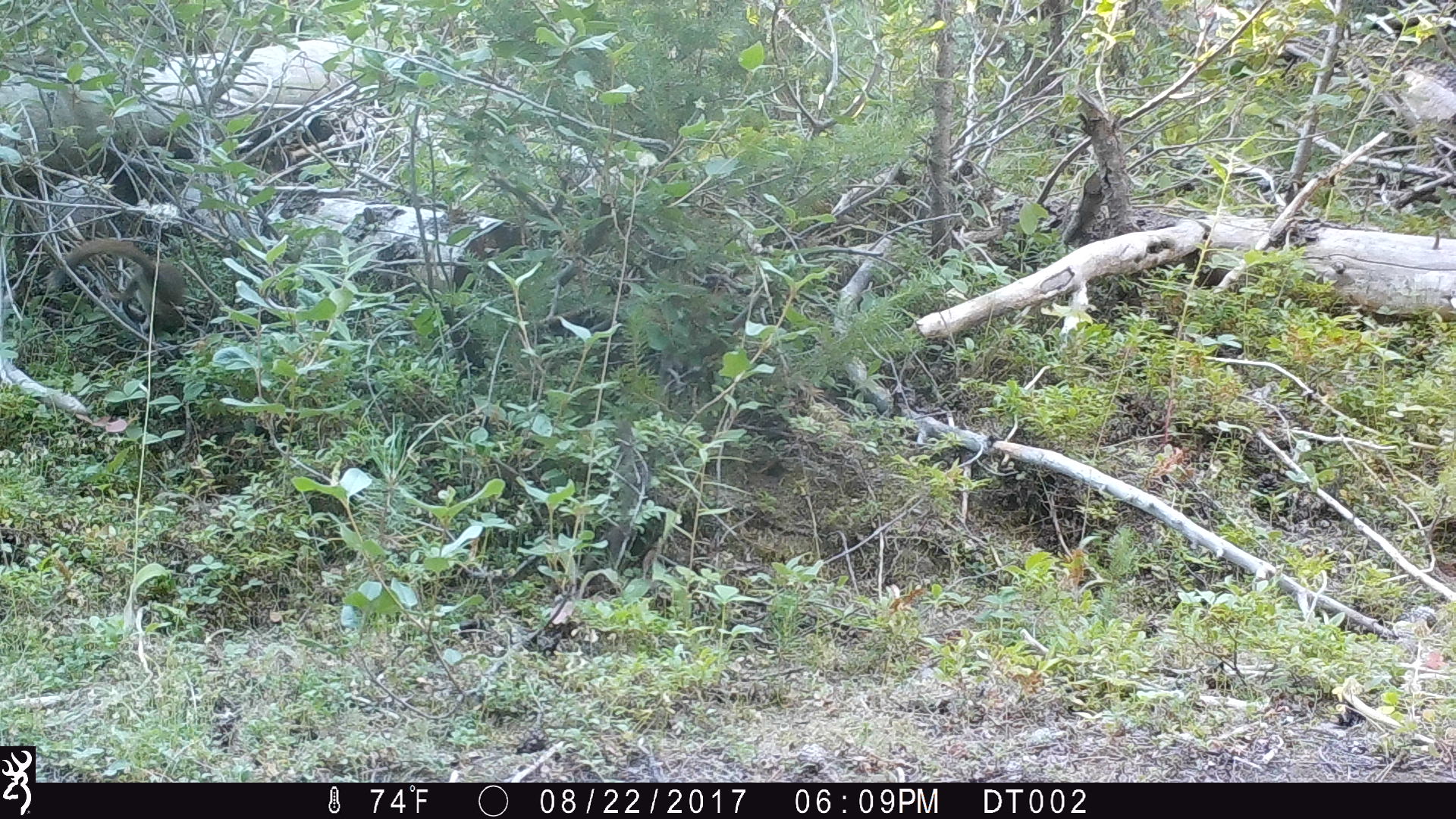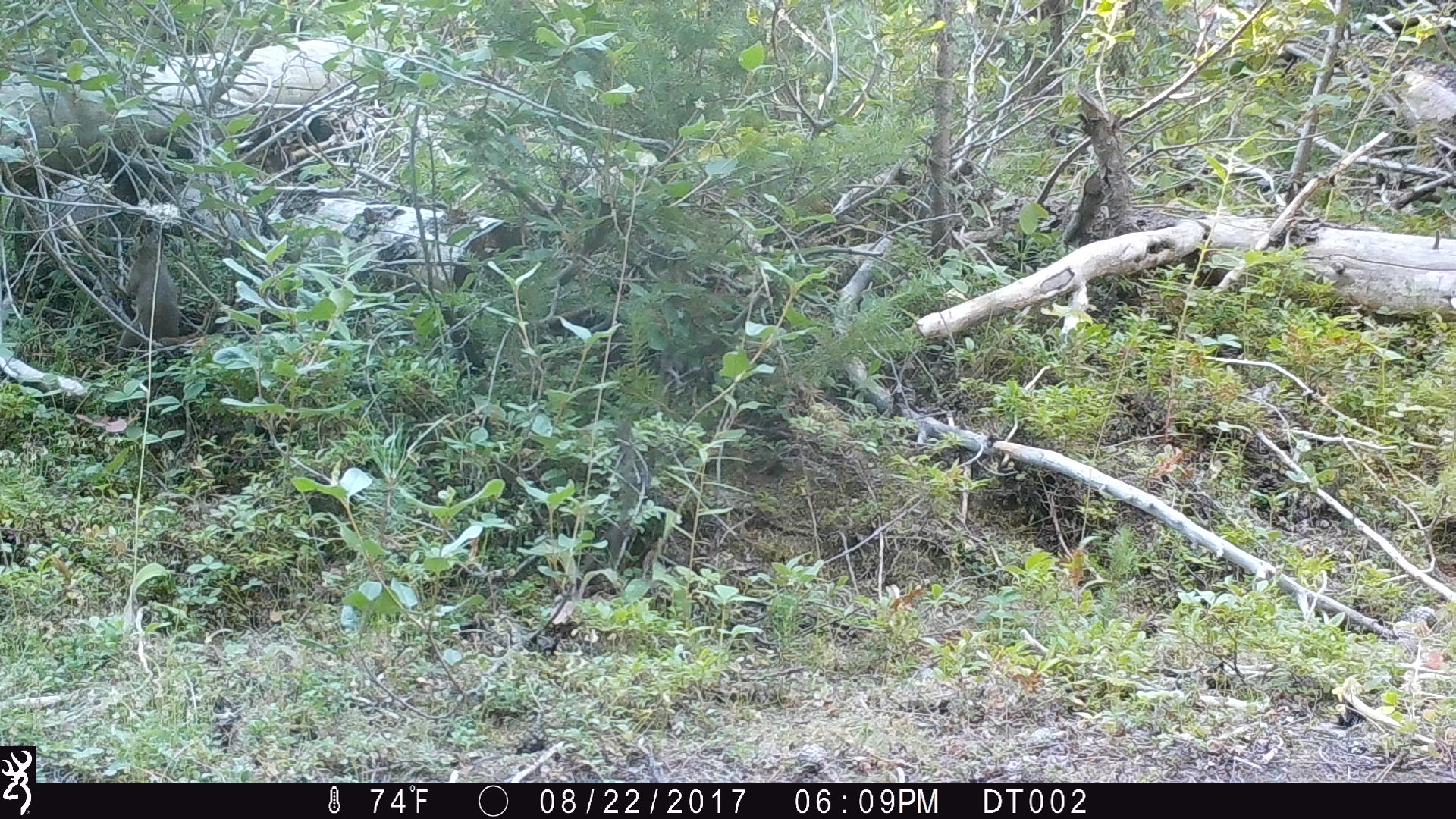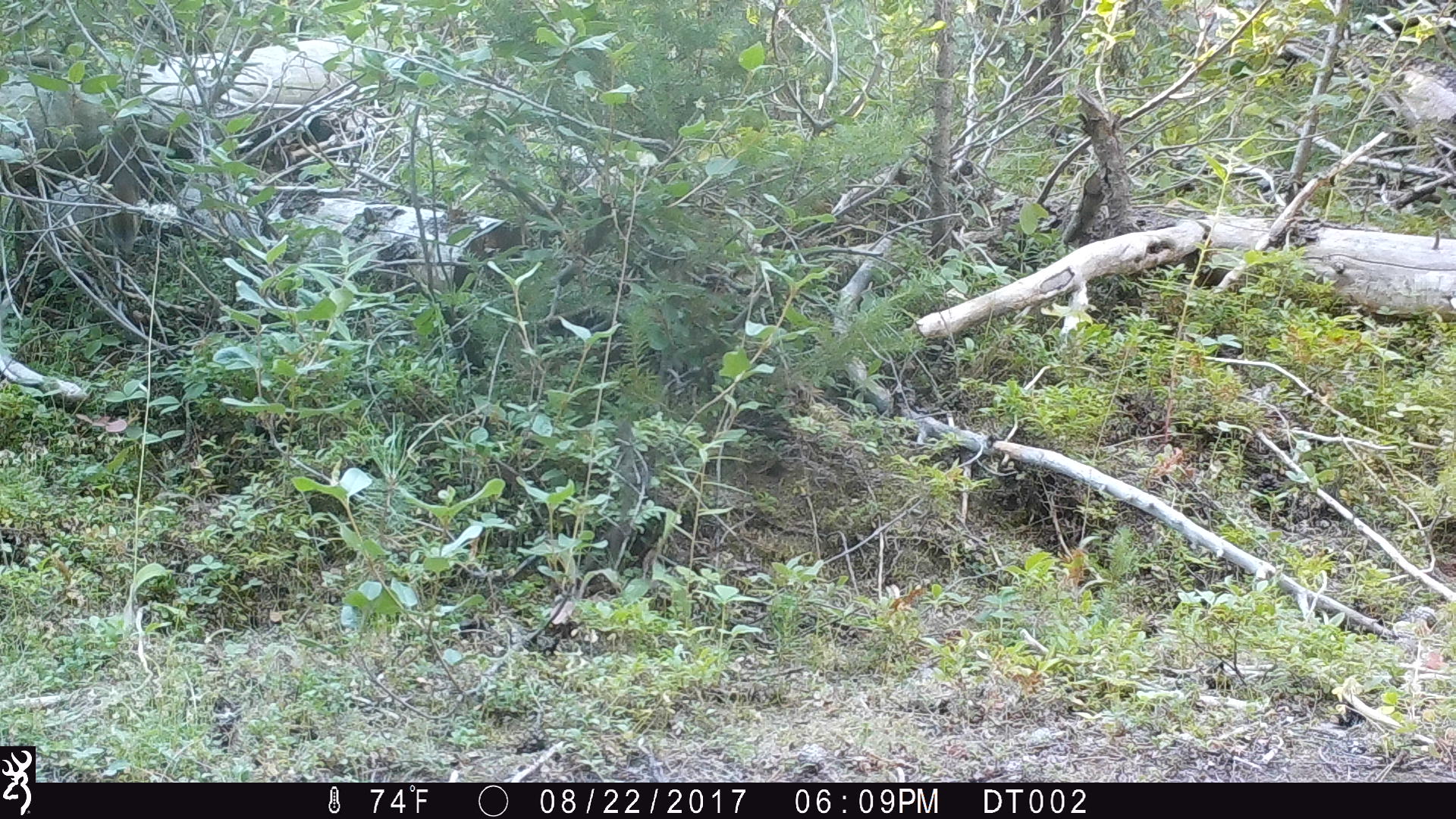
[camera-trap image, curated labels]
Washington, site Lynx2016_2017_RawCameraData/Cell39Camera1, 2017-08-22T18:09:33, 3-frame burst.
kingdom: Animalia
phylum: Chordata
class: Mammalia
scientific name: Mammalia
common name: small mammal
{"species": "small mammal (Mammalia)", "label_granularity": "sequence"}